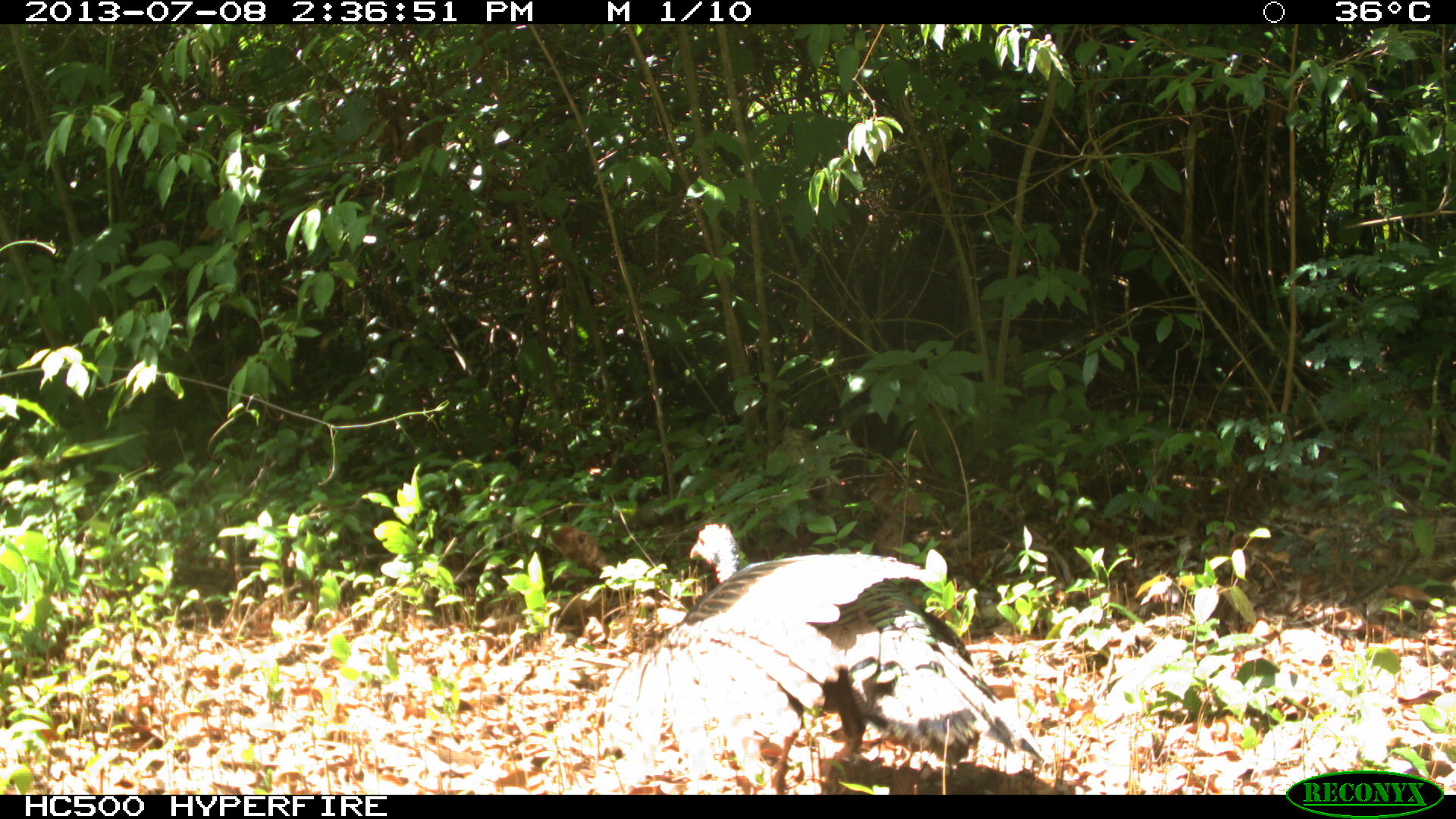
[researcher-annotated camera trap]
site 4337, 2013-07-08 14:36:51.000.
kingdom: Animalia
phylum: Chordata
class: Aves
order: Galliformes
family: Phasianidae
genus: Meleagris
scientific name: Meleagris ocellata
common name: ocellated turkey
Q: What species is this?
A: Meleagris ocellata (ocellated turkey).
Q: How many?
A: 1.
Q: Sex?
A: Female.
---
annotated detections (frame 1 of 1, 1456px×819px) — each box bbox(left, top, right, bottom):
meleagris ocellata: bbox(606, 523, 1043, 795)